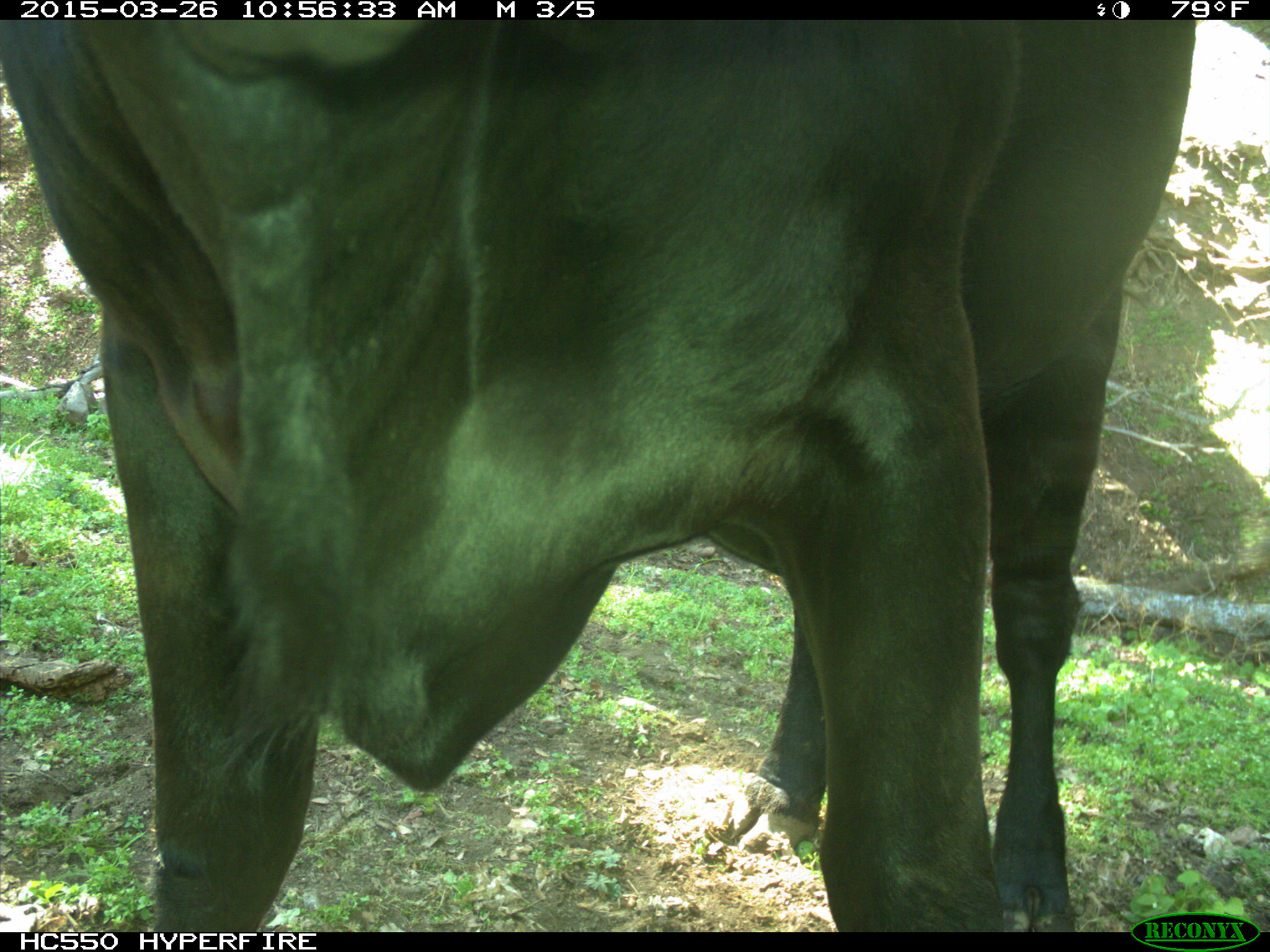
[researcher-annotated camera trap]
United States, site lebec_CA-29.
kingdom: Animalia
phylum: Chordata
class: Mammalia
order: Artiodactyla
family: Bovidae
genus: Bos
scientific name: Bos taurus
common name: domestic cow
Bos taurus (domestic cow).